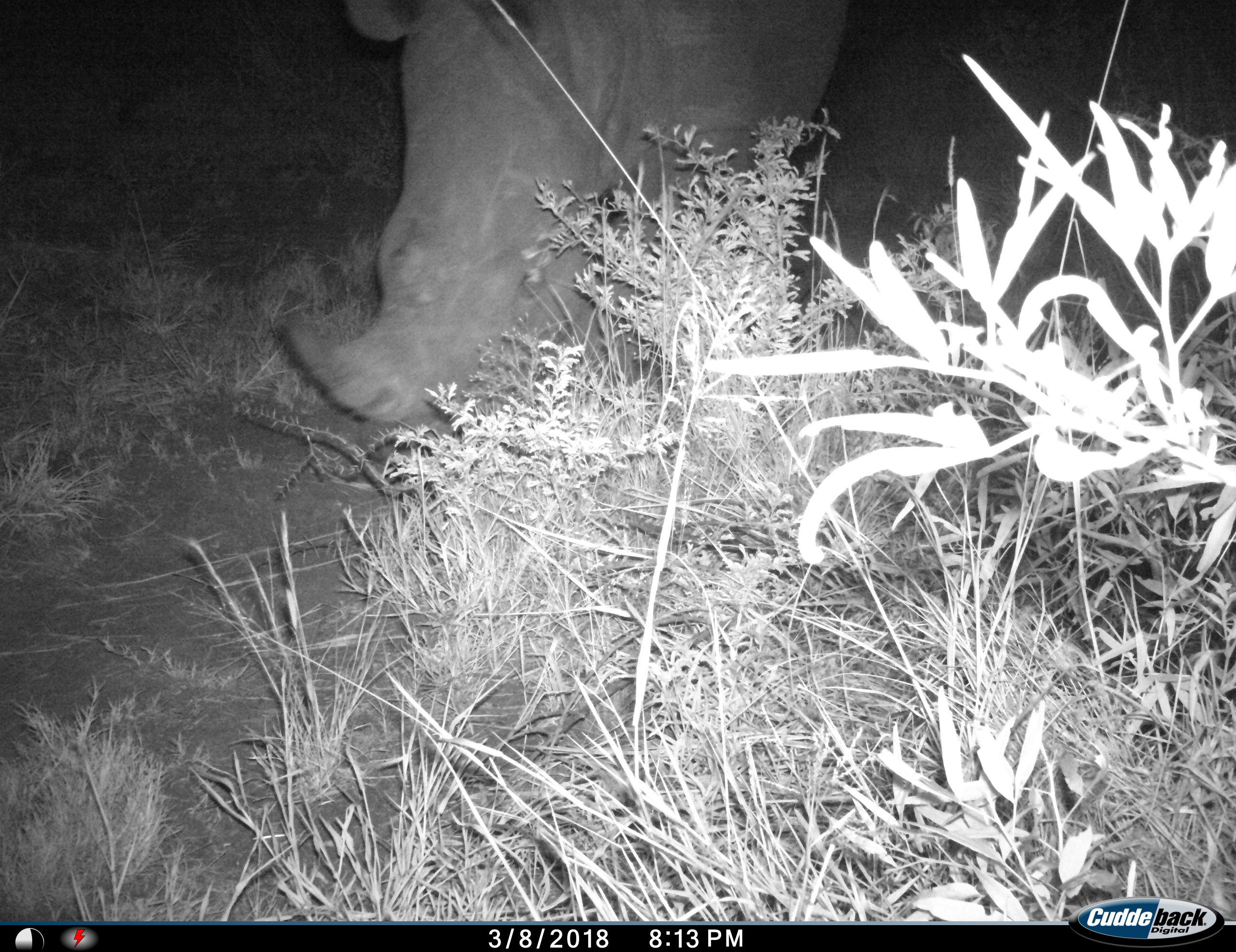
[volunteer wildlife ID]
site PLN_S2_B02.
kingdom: Animalia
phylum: Chordata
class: Mammalia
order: Perissodactyla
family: Rhinocerotidae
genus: Diceros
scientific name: Diceros bicornis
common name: black rhinoceros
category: rhinocerosblack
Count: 1.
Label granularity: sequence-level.